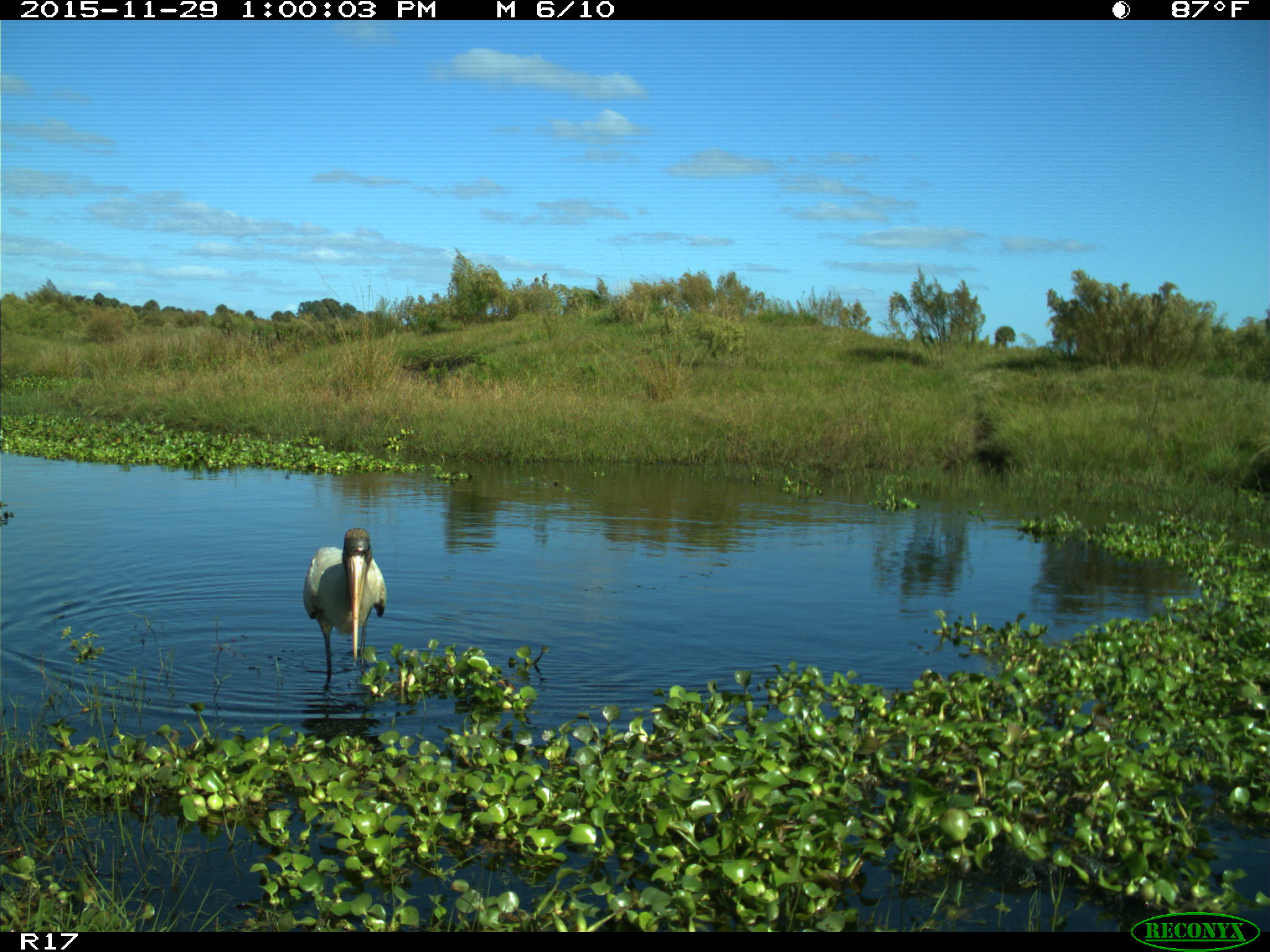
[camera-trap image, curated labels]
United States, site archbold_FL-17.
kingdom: Animalia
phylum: Chordata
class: Aves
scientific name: Aves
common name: birds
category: unidentified bird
Unidentified bird (birds) (Aves).